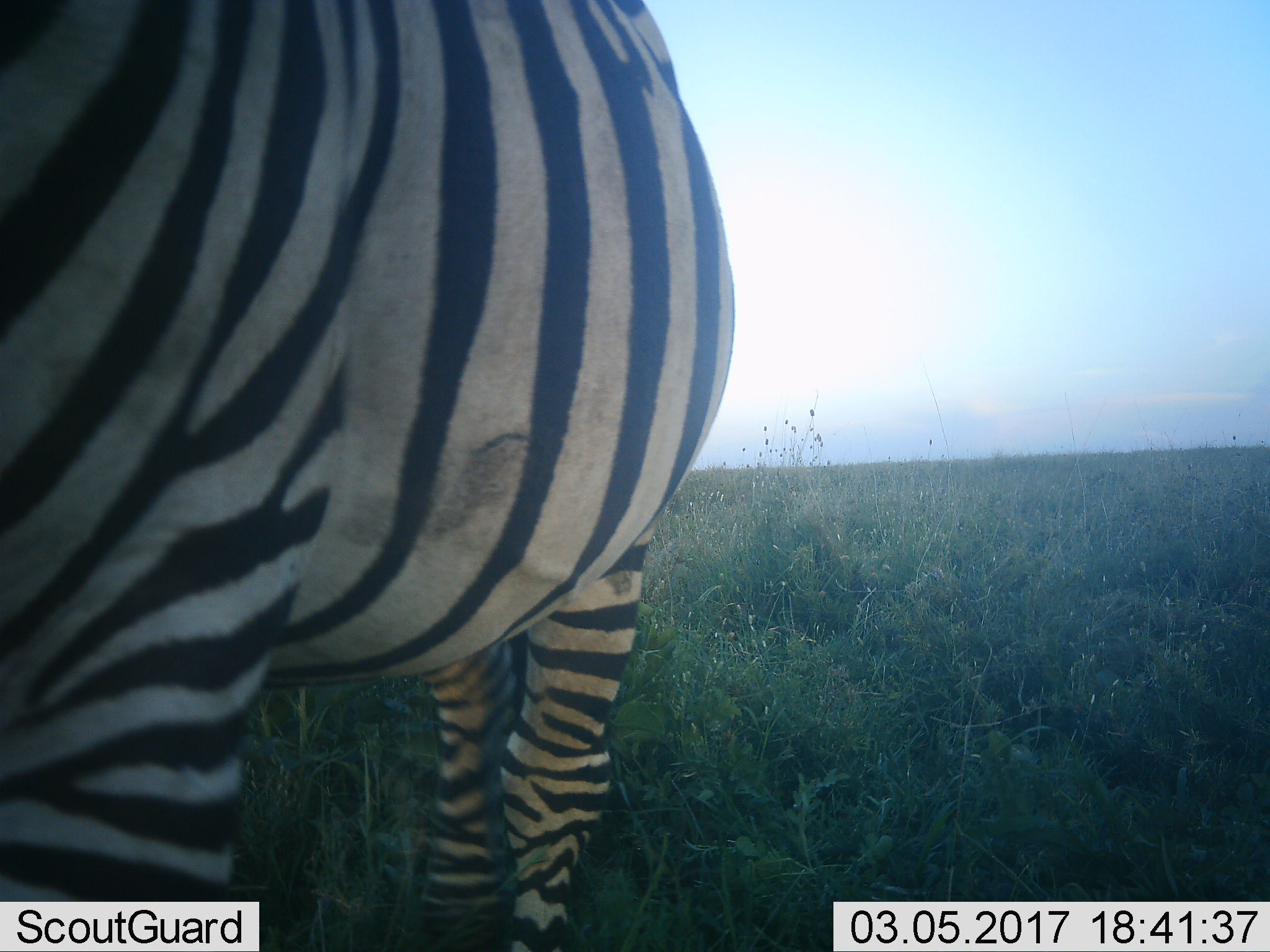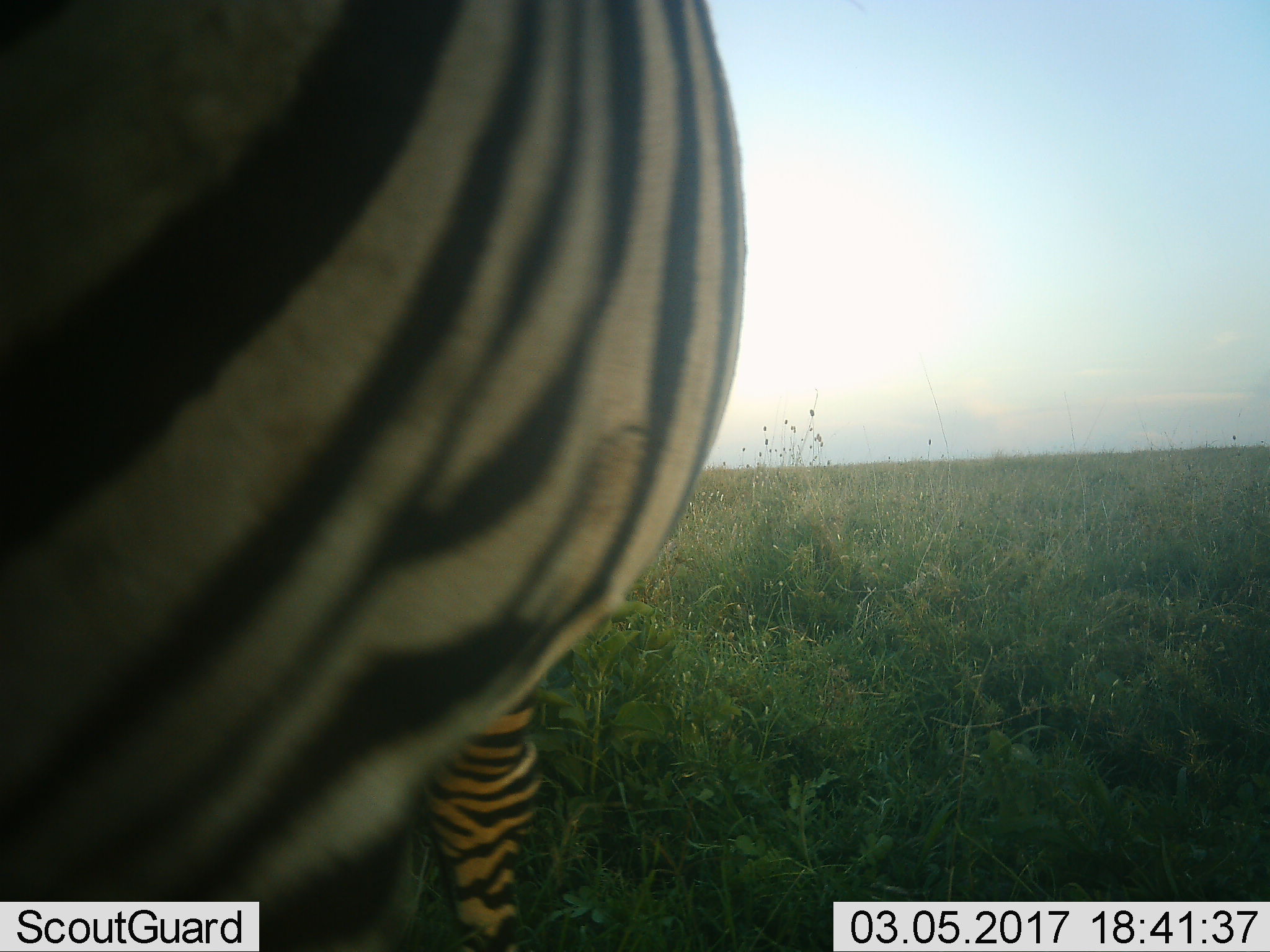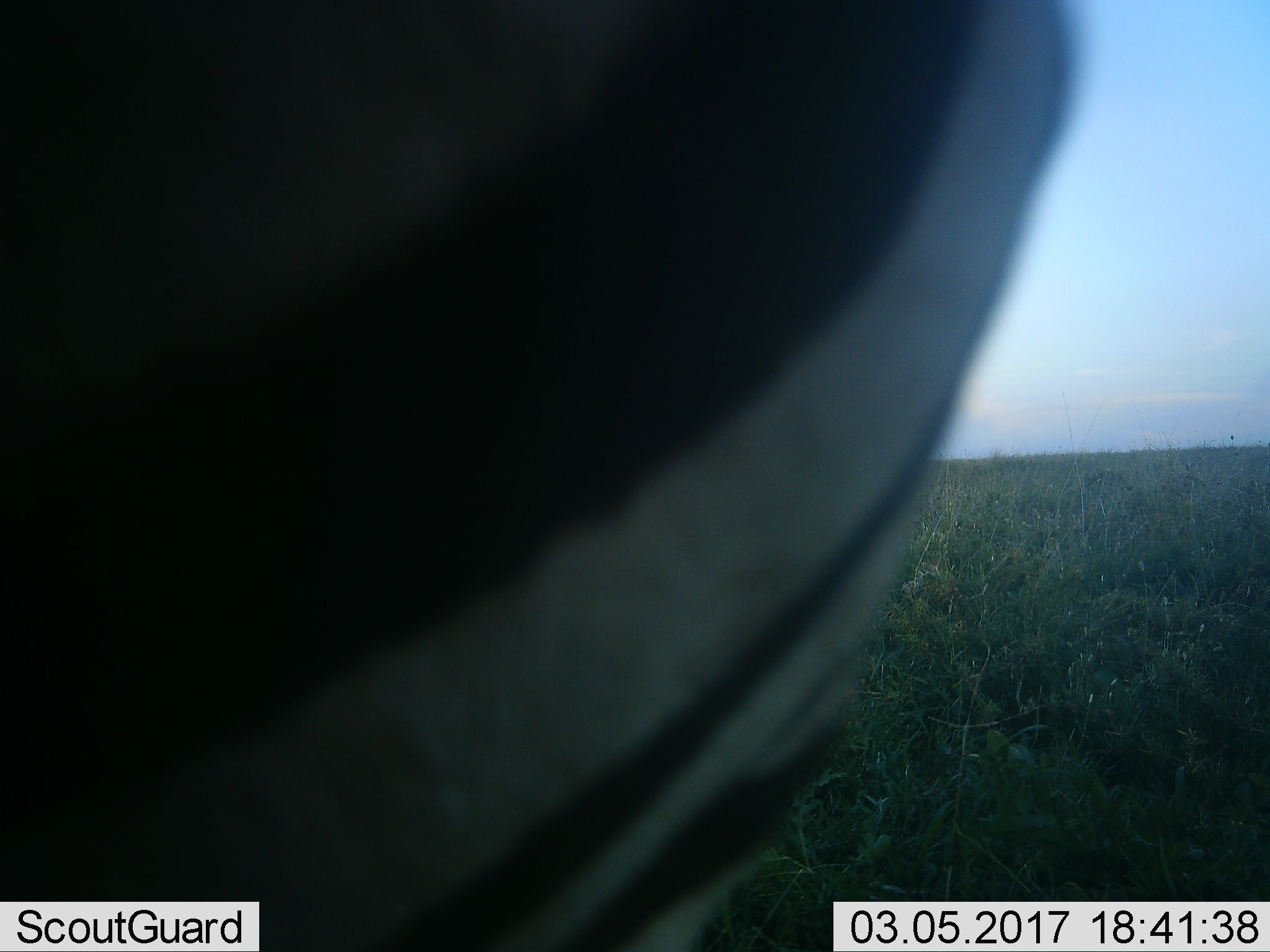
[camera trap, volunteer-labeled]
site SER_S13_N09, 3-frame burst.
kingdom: Animalia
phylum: Chordata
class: Mammalia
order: Perissodactyla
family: Equidae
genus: Equus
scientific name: Equus quagga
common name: plains zebra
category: zebraplains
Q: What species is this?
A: Zebraplains (plains zebra) (Equus quagga).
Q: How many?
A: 1.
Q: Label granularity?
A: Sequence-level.